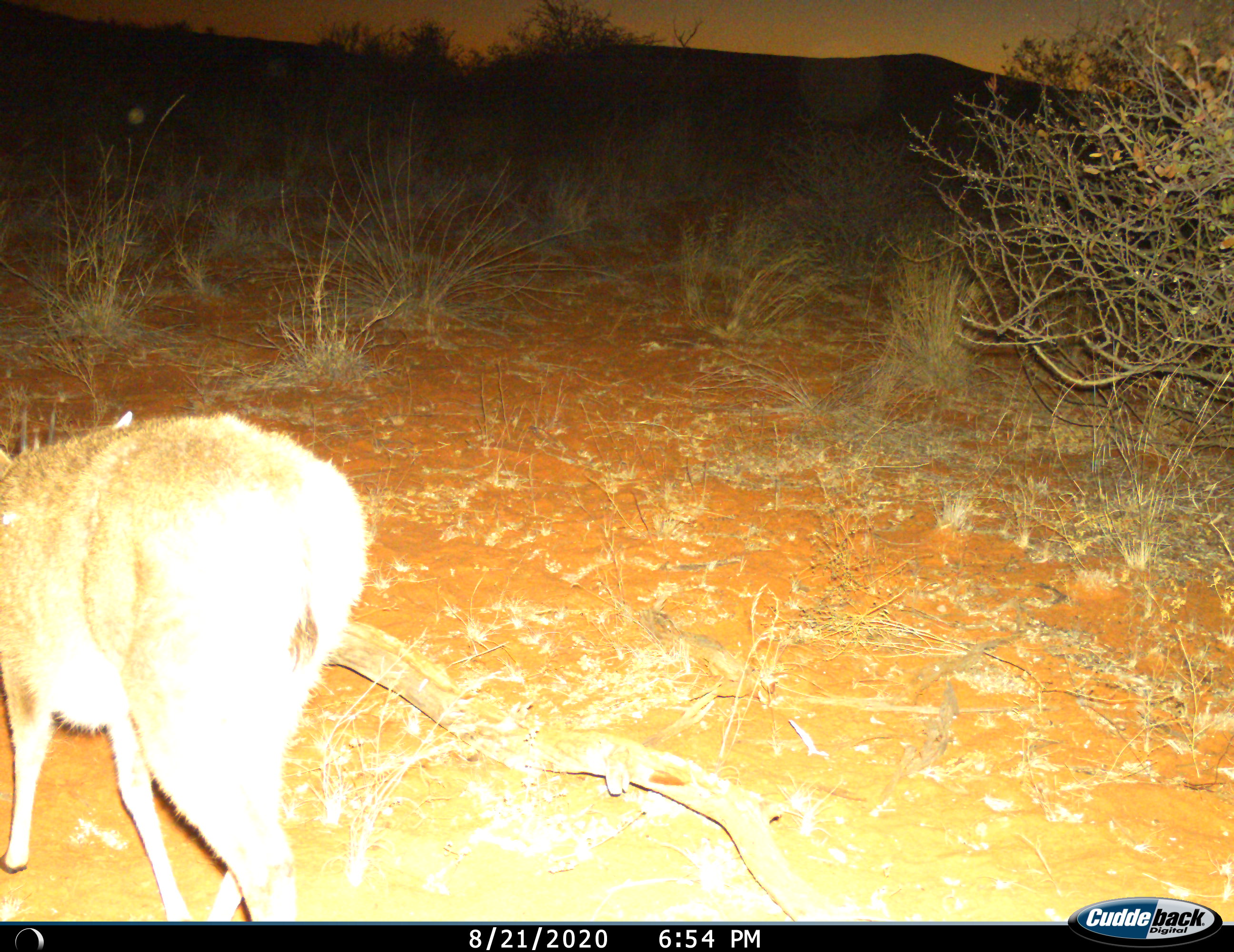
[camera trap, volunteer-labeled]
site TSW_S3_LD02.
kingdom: Animalia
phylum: Chordata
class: Mammalia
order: Artiodactyla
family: Bovidae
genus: Sylvicapra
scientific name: Sylvicapra grimmia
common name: common duiker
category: duikercommongrey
Duikercommongrey (common duiker) (Sylvicapra grimmia), count 1. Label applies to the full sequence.